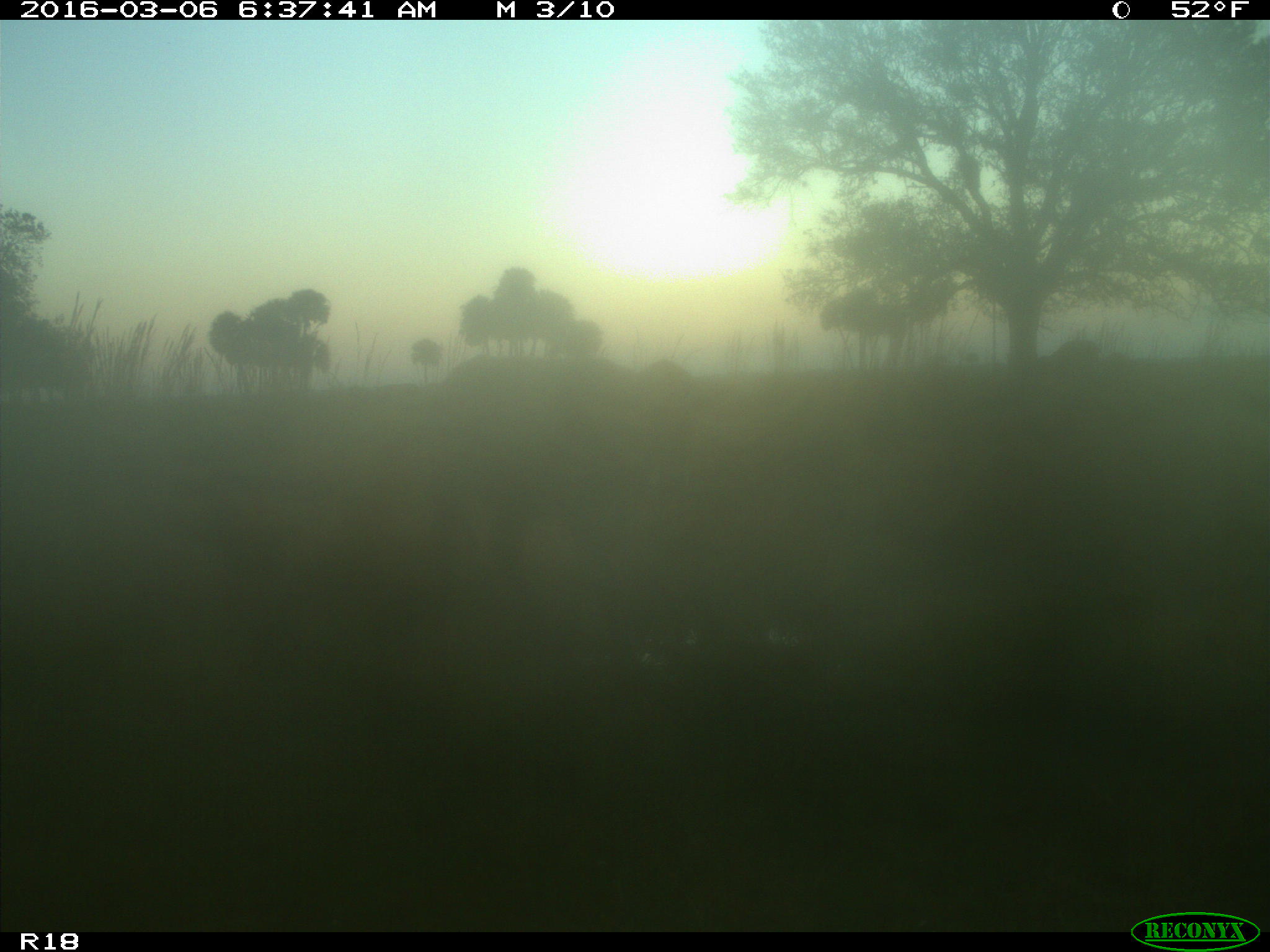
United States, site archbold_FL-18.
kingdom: Animalia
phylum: Chordata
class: Mammalia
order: Artiodactyla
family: Bovidae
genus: Bos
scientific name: Bos taurus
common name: domestic cow